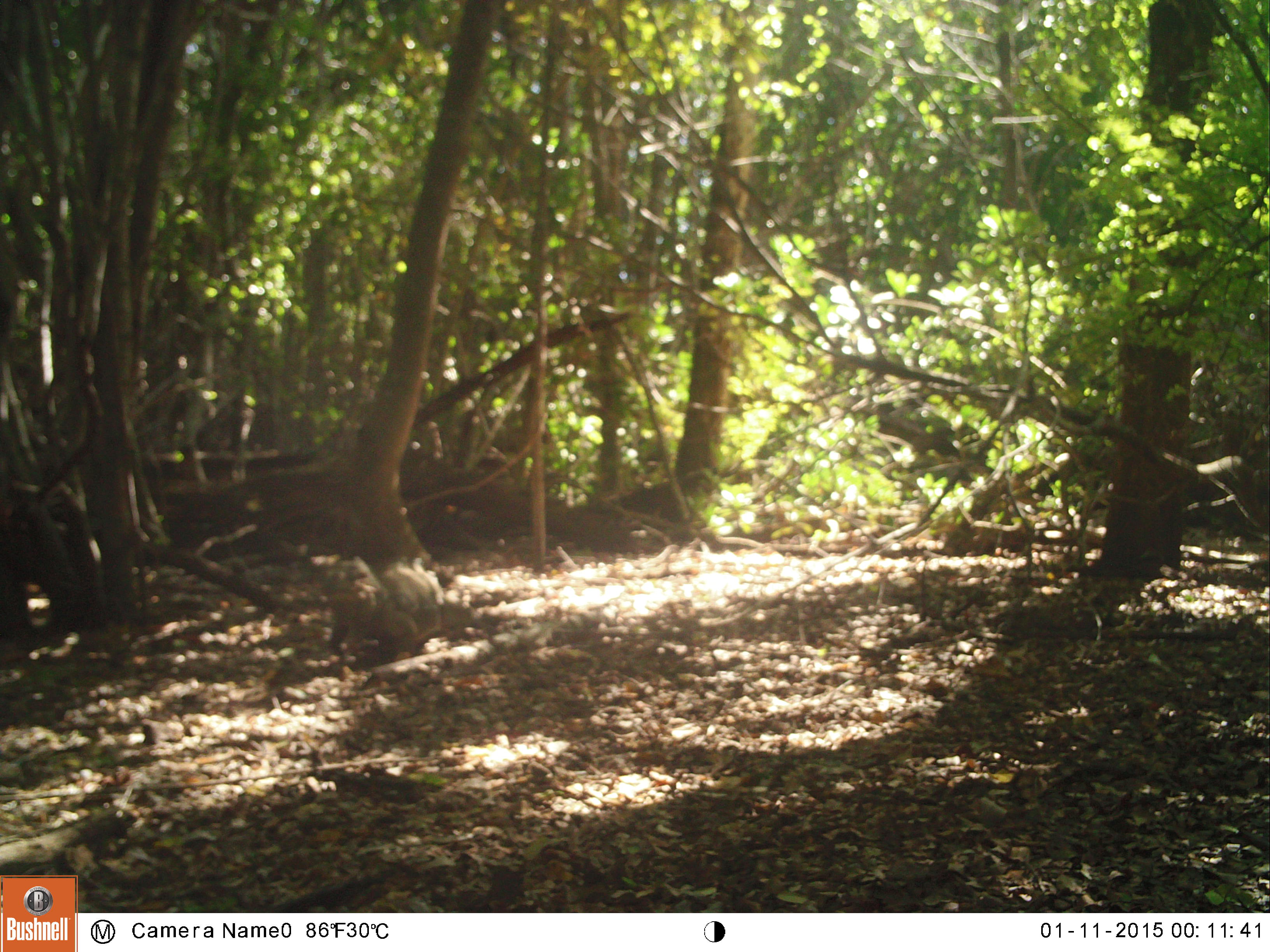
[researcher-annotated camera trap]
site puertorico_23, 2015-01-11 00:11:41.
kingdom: Animalia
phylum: Chordata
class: Reptilia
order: Squamata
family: Iguanidae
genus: Iguana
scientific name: Iguana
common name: typical iguanas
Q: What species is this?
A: Iguana (typical iguanas).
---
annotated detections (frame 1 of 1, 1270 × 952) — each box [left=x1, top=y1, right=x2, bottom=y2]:
iguana: [left=317, top=555, right=439, bottom=656]